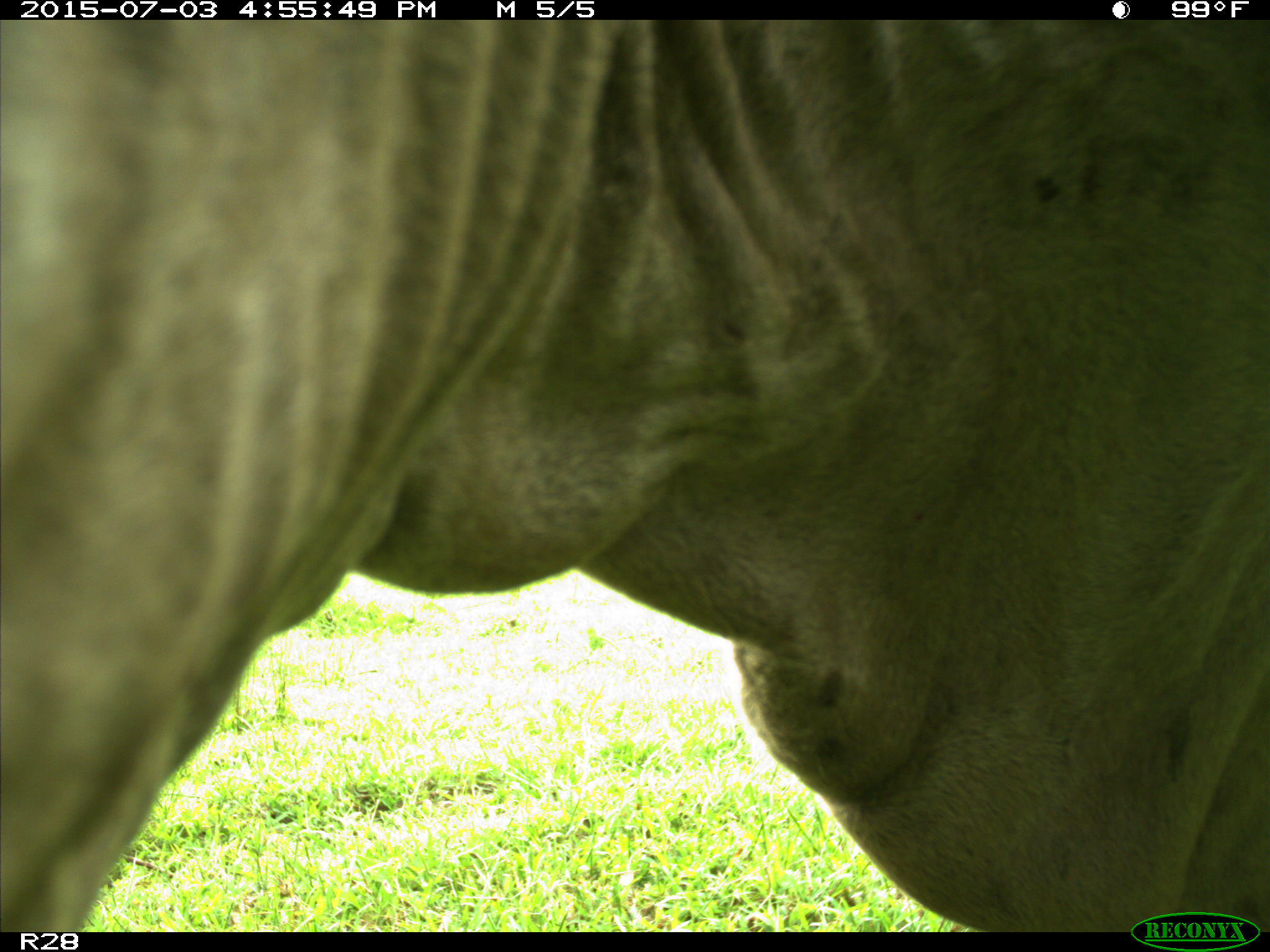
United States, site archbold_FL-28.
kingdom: Animalia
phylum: Chordata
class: Mammalia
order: Artiodactyla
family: Bovidae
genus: Bos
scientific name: Bos taurus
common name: domestic cow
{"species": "Bos taurus (domestic cow)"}